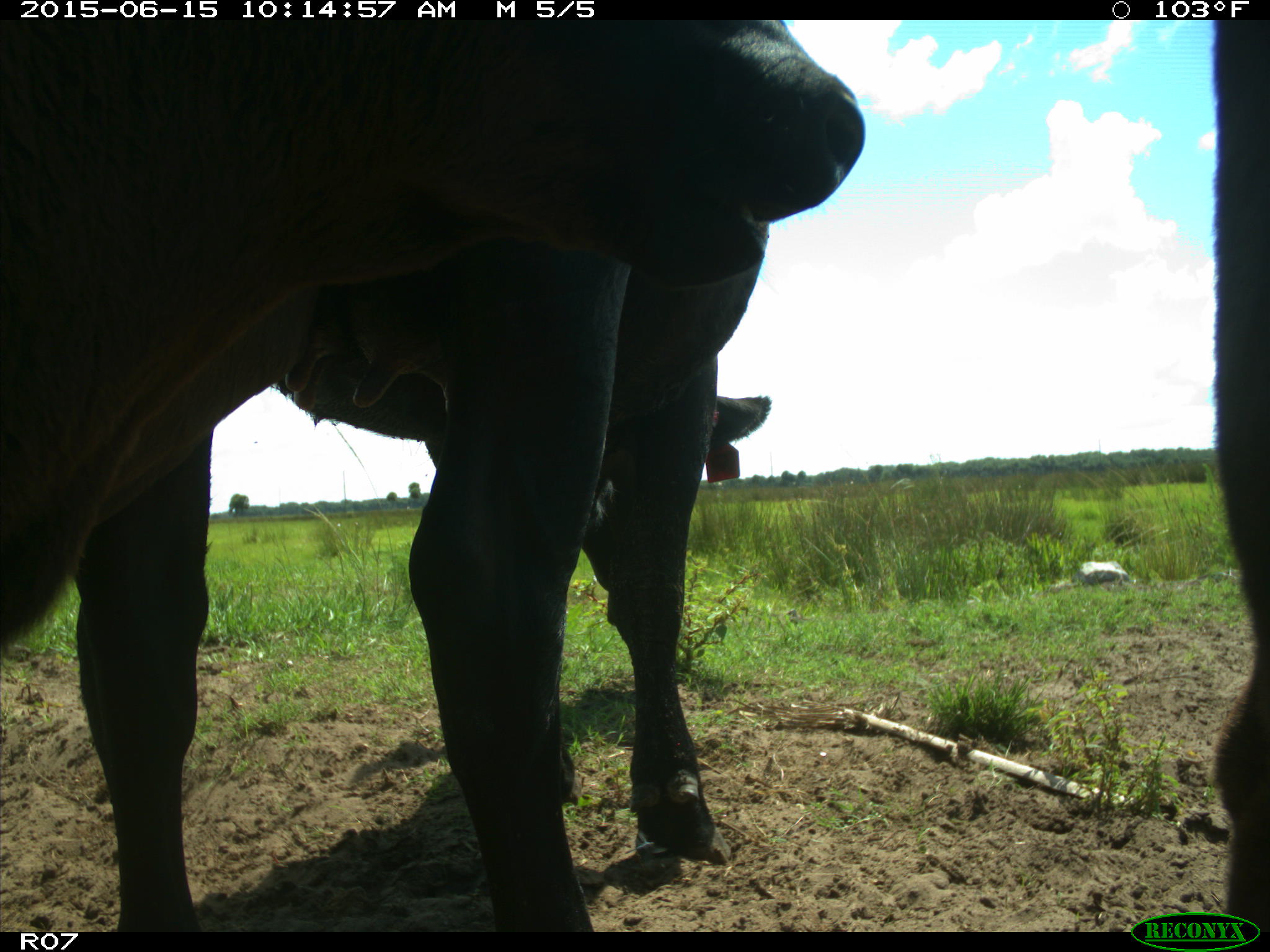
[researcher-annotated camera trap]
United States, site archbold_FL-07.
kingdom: Animalia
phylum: Chordata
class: Mammalia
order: Artiodactyla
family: Bovidae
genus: Bos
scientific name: Bos taurus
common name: domestic cow